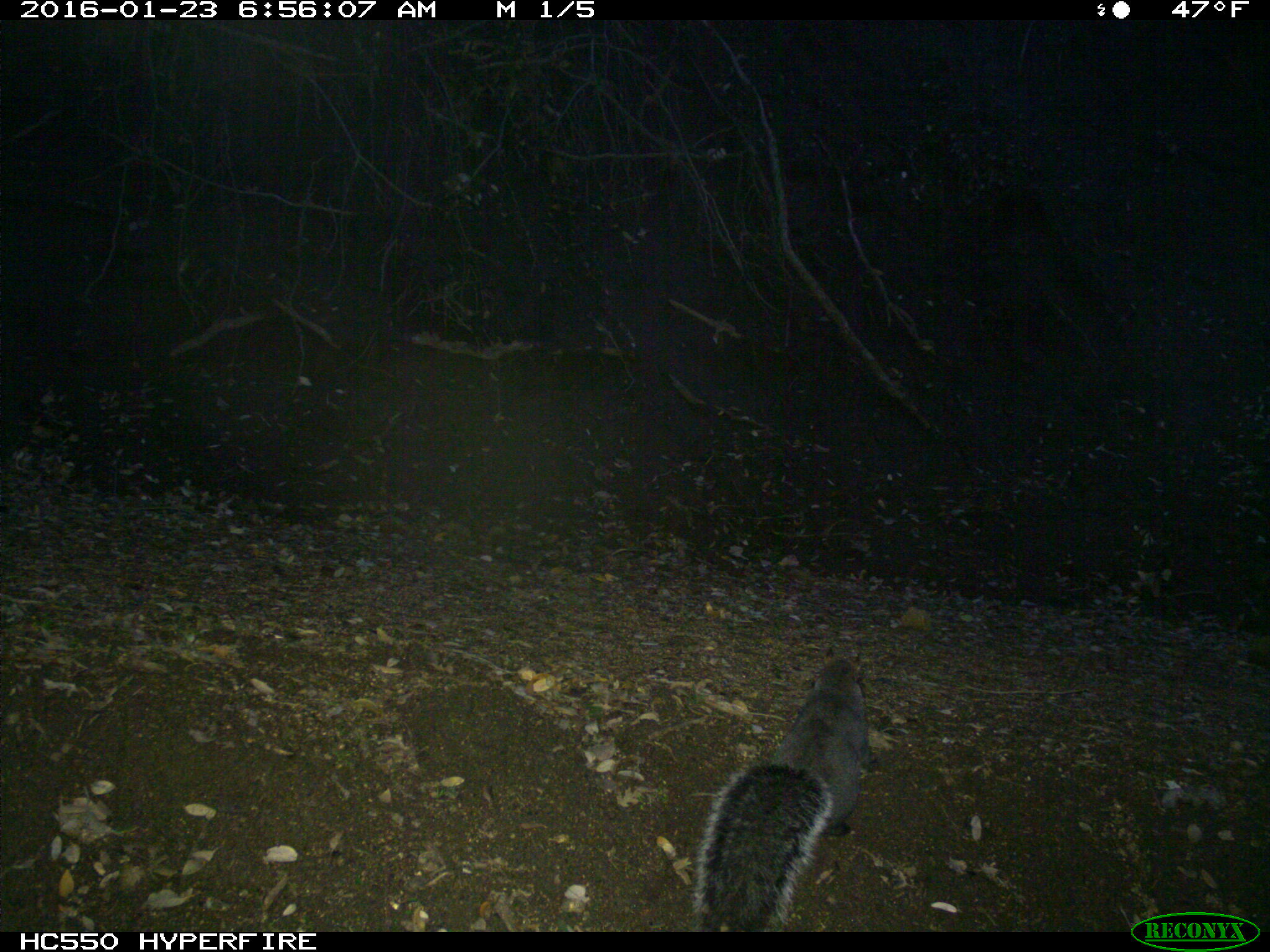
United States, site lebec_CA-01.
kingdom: Animalia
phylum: Chordata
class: Mammalia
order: Rodentia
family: Sciuridae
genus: Sciurus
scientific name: Sciurus carolinensis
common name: eastern gray squirrel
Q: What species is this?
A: Sciurus carolinensis (eastern gray squirrel).